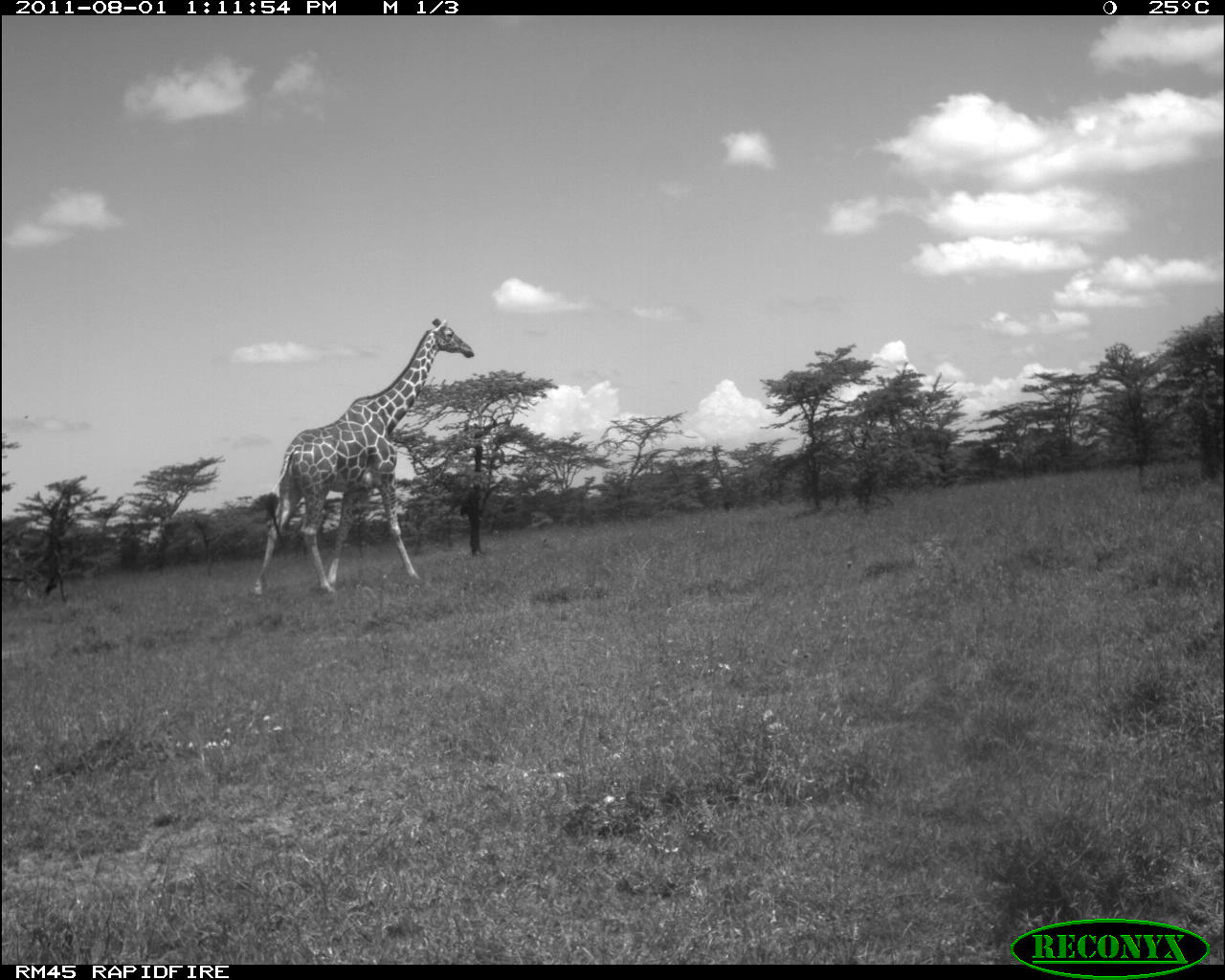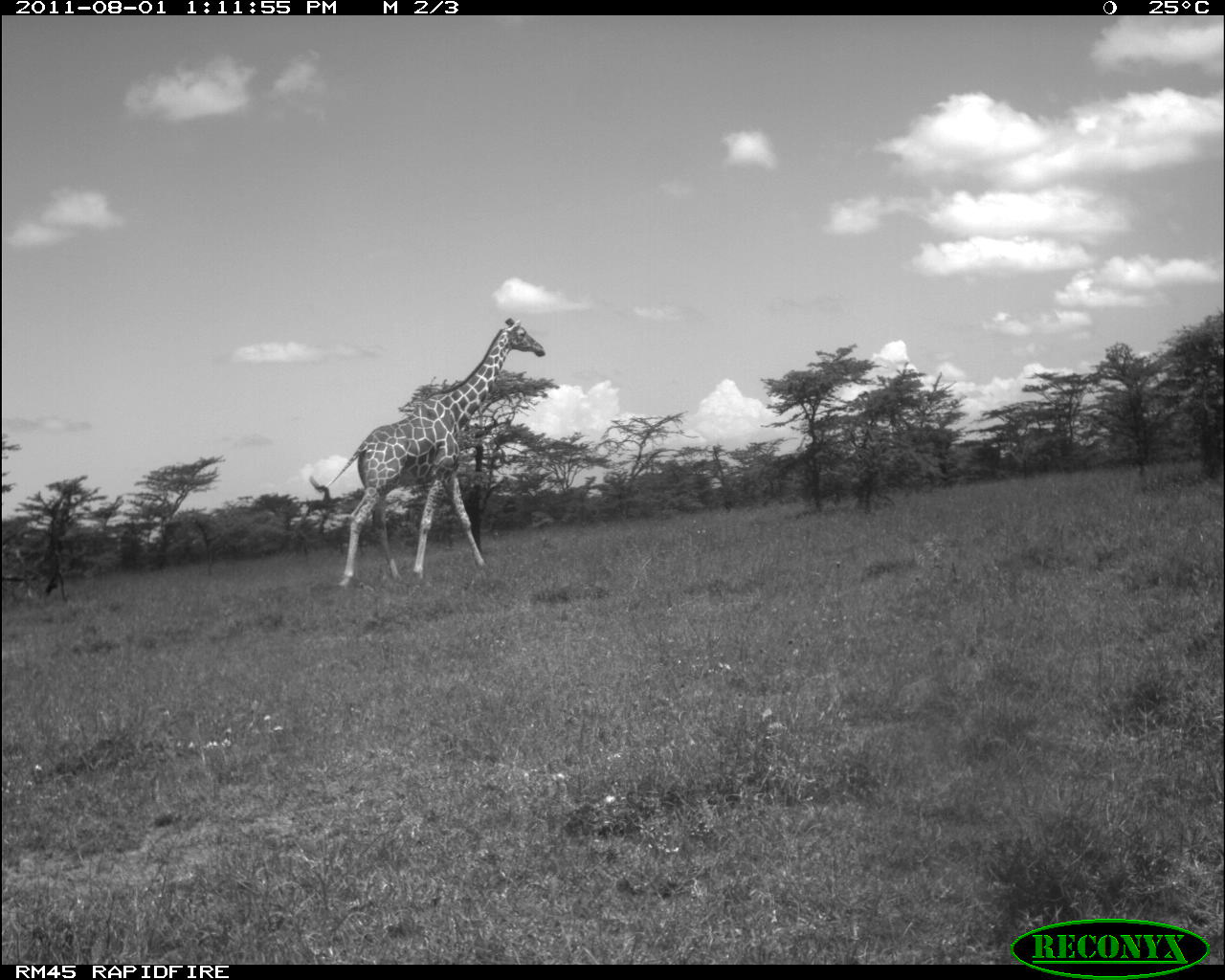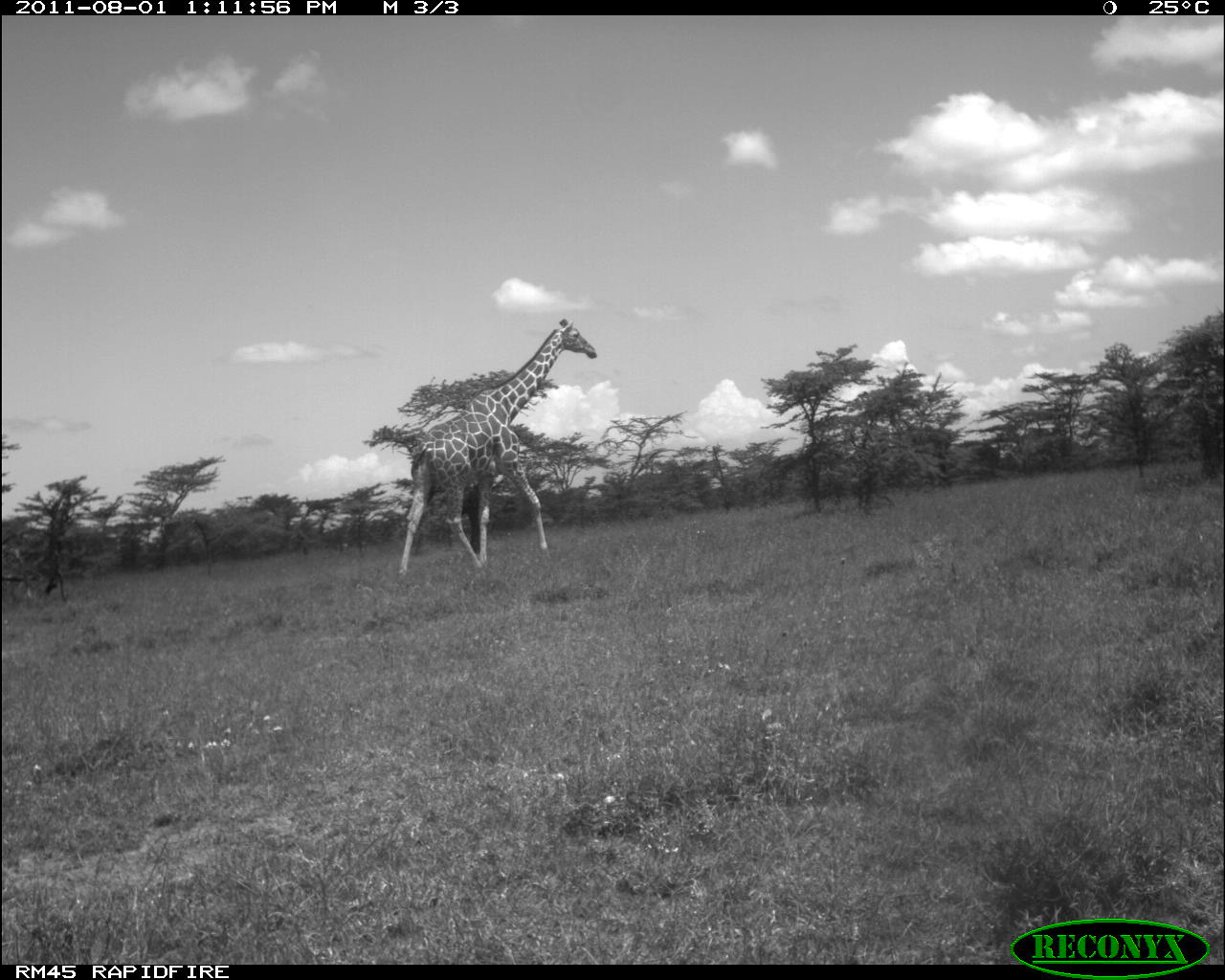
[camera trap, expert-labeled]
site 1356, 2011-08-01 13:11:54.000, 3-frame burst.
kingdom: Animalia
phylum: Chordata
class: Mammalia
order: Artiodactyla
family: Giraffidae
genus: Giraffa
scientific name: Giraffa camelopardalis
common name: giraffe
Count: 1.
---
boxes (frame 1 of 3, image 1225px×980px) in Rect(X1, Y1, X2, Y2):
giraffa camelopardalis: Rect(249, 313, 477, 598)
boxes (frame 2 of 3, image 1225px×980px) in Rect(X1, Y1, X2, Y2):
giraffa camelopardalis: Rect(305, 314, 549, 592)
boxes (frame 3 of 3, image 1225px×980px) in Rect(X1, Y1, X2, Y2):
giraffa camelopardalis: Rect(392, 314, 599, 582)